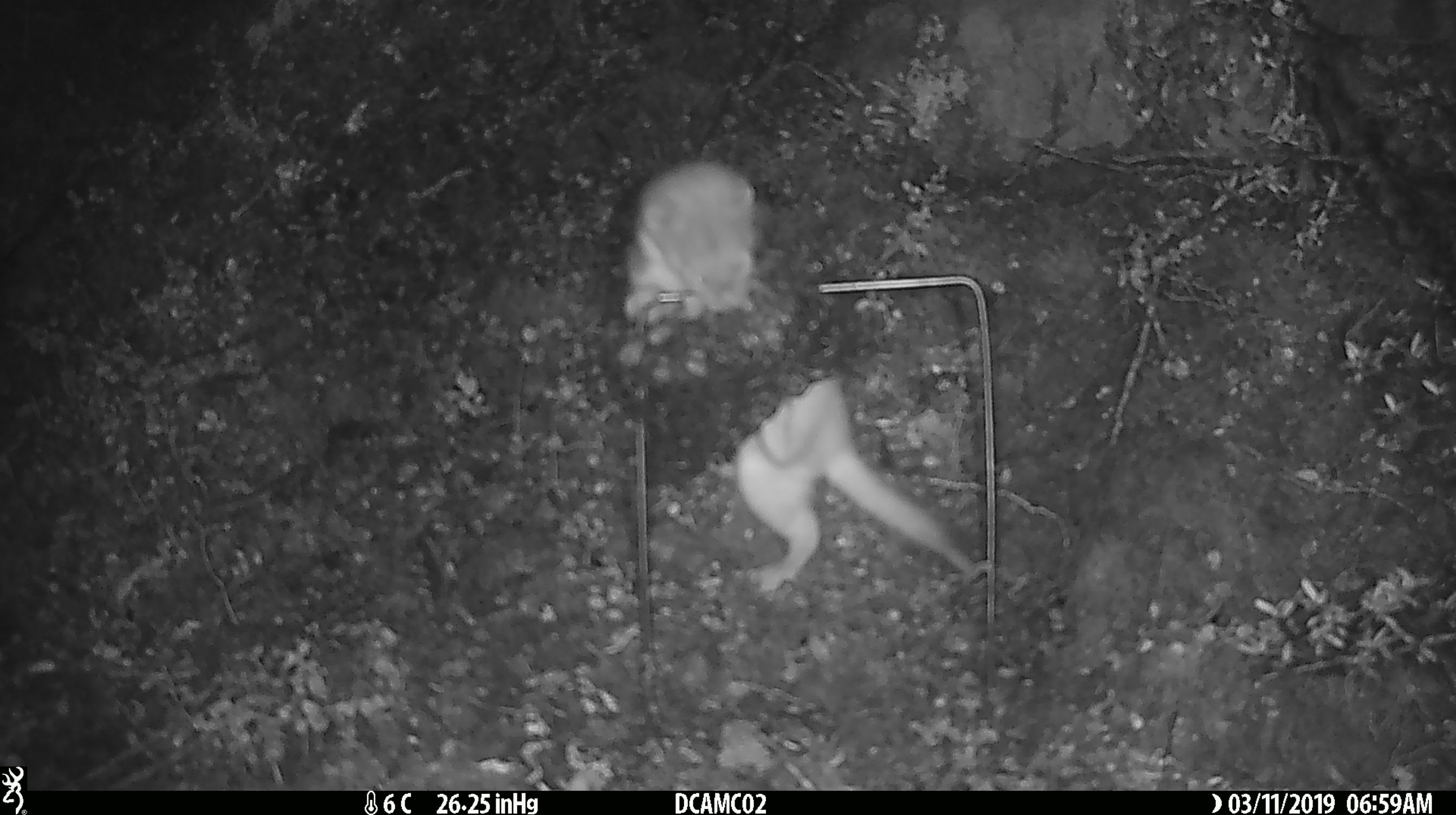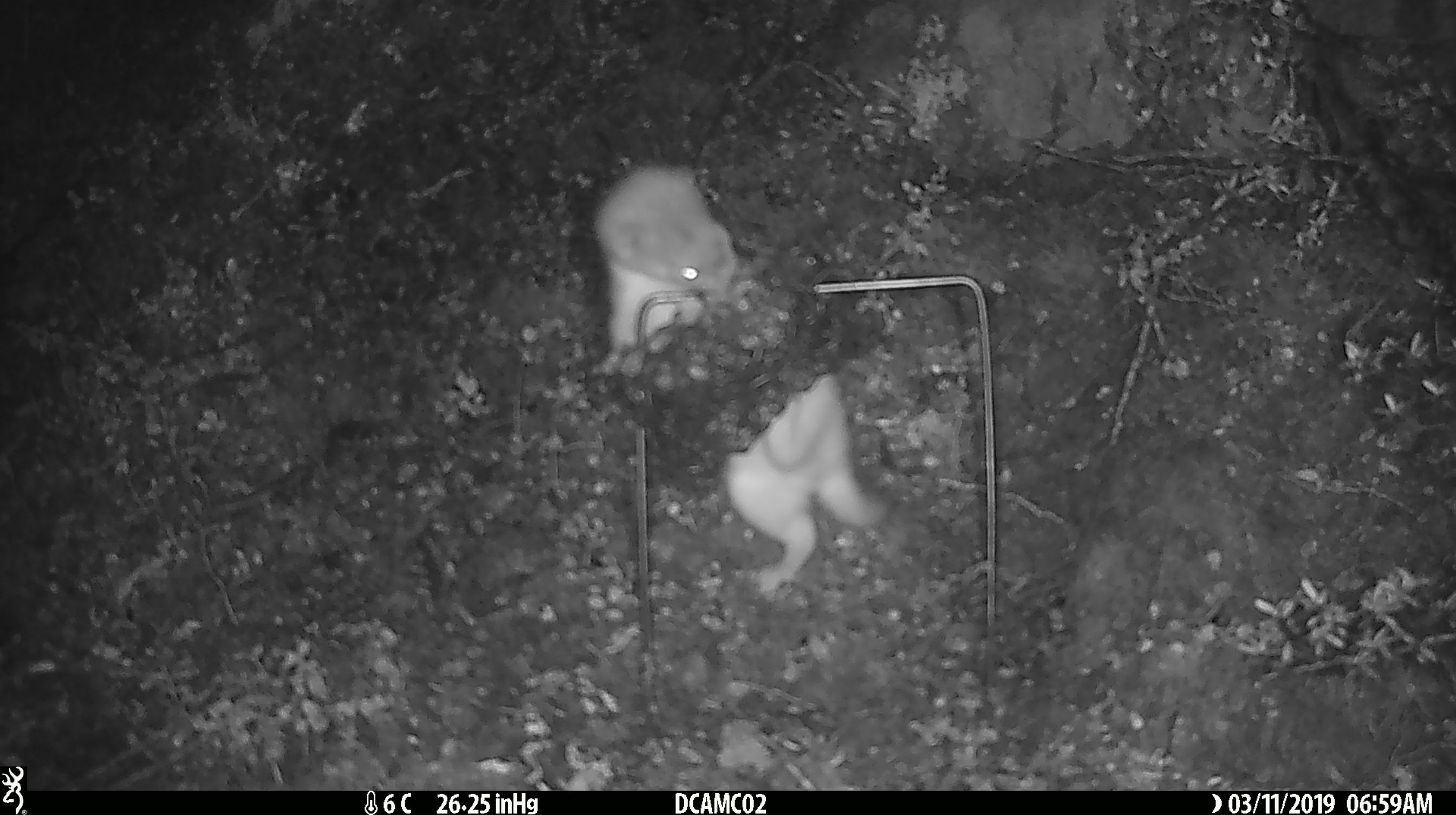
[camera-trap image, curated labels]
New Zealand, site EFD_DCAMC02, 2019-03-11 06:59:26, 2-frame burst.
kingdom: Animalia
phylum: Chordata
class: Mammalia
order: Carnivora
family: Mustelidae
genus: Mustela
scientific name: Mustela erminea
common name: stoat